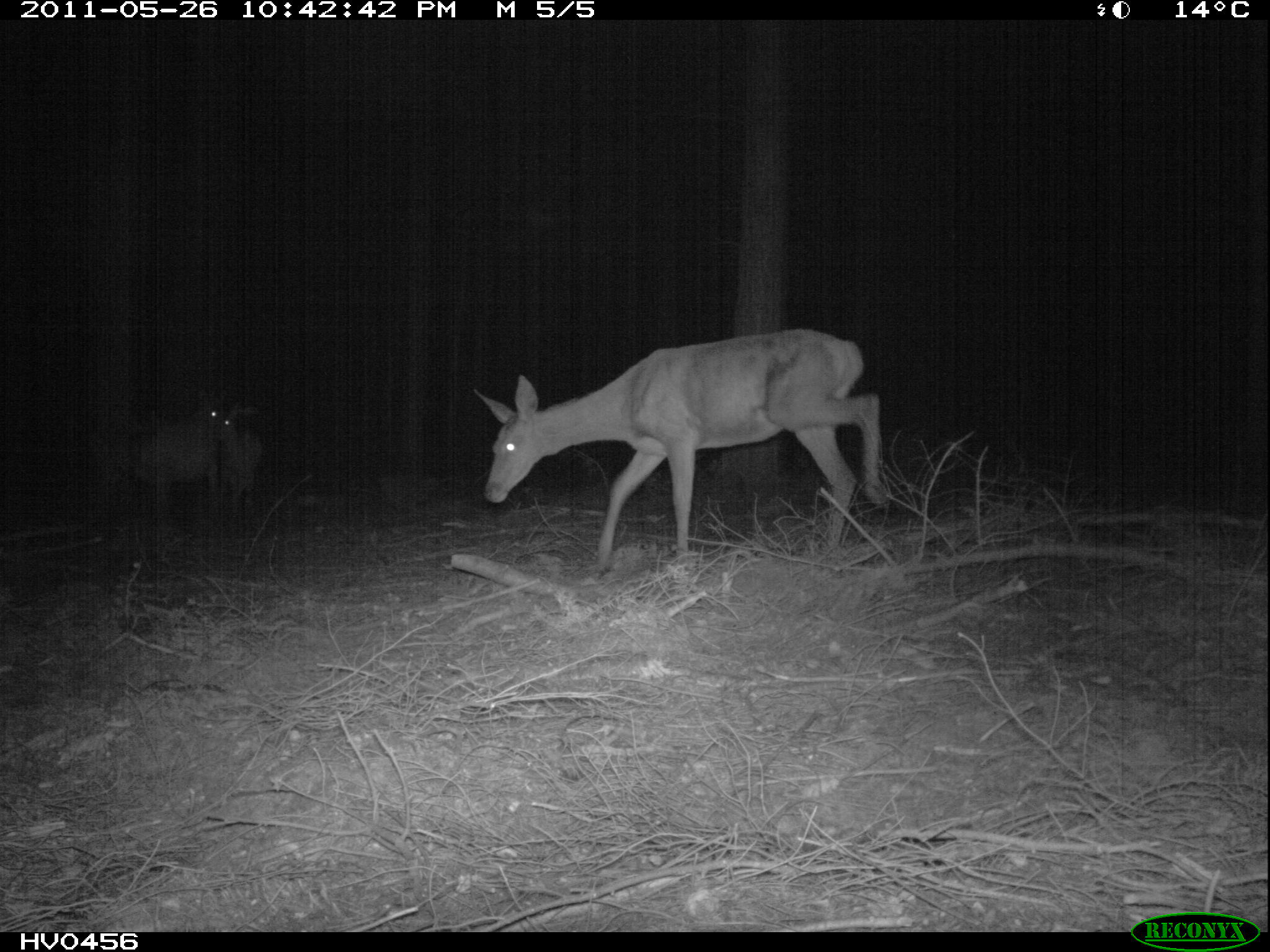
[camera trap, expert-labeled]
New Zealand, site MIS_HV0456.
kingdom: Animalia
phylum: Chordata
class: Mammalia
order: Artiodactyla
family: Cervidae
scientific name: Cervidae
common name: deer